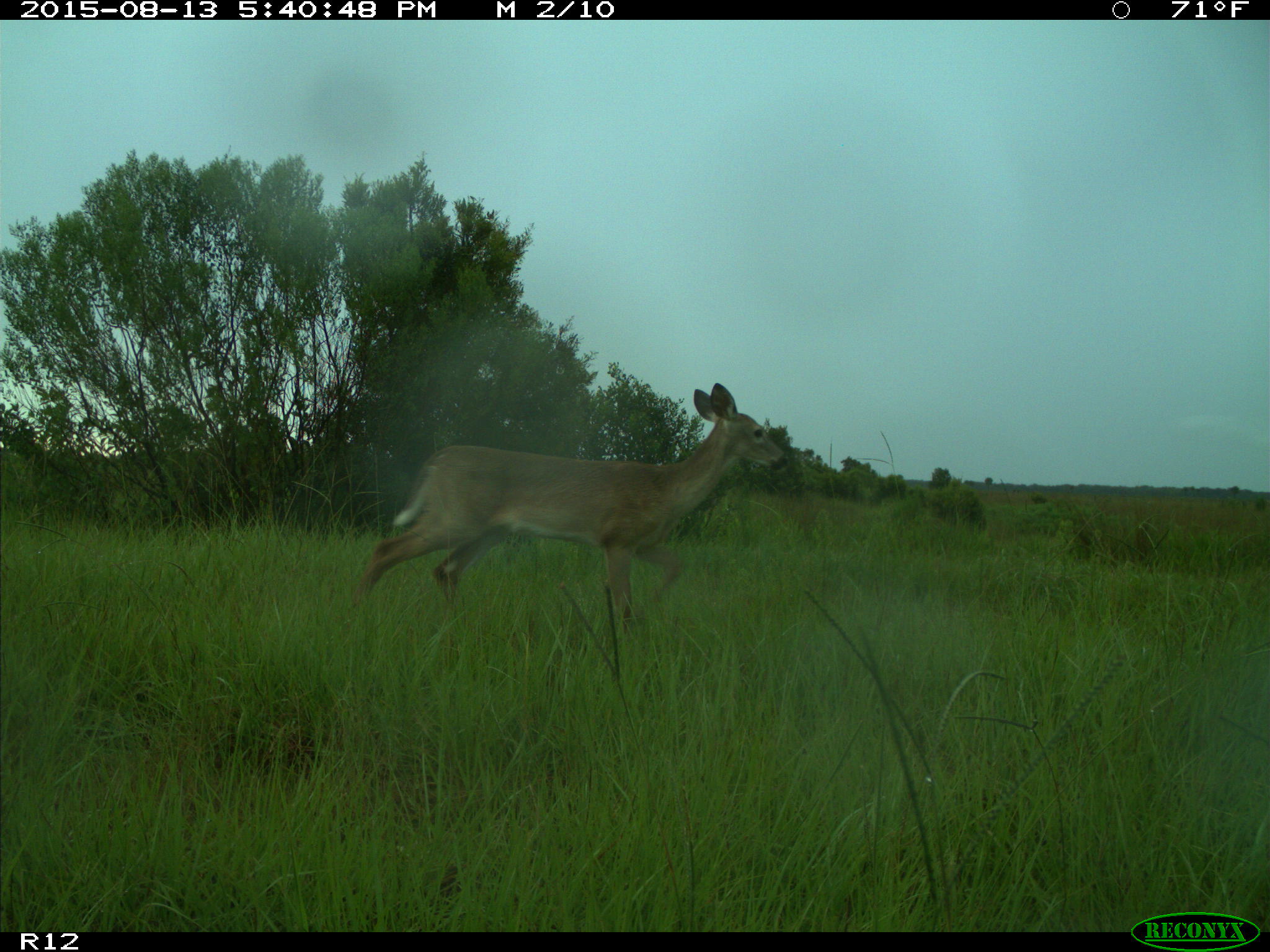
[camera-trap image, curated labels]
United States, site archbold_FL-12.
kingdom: Animalia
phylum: Chordata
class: Mammalia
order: Artiodactyla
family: Cervidae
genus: Odocoileus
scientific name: Odocoileus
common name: deer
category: unidentified deer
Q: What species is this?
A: Unidentified deer (deer) (Odocoileus).